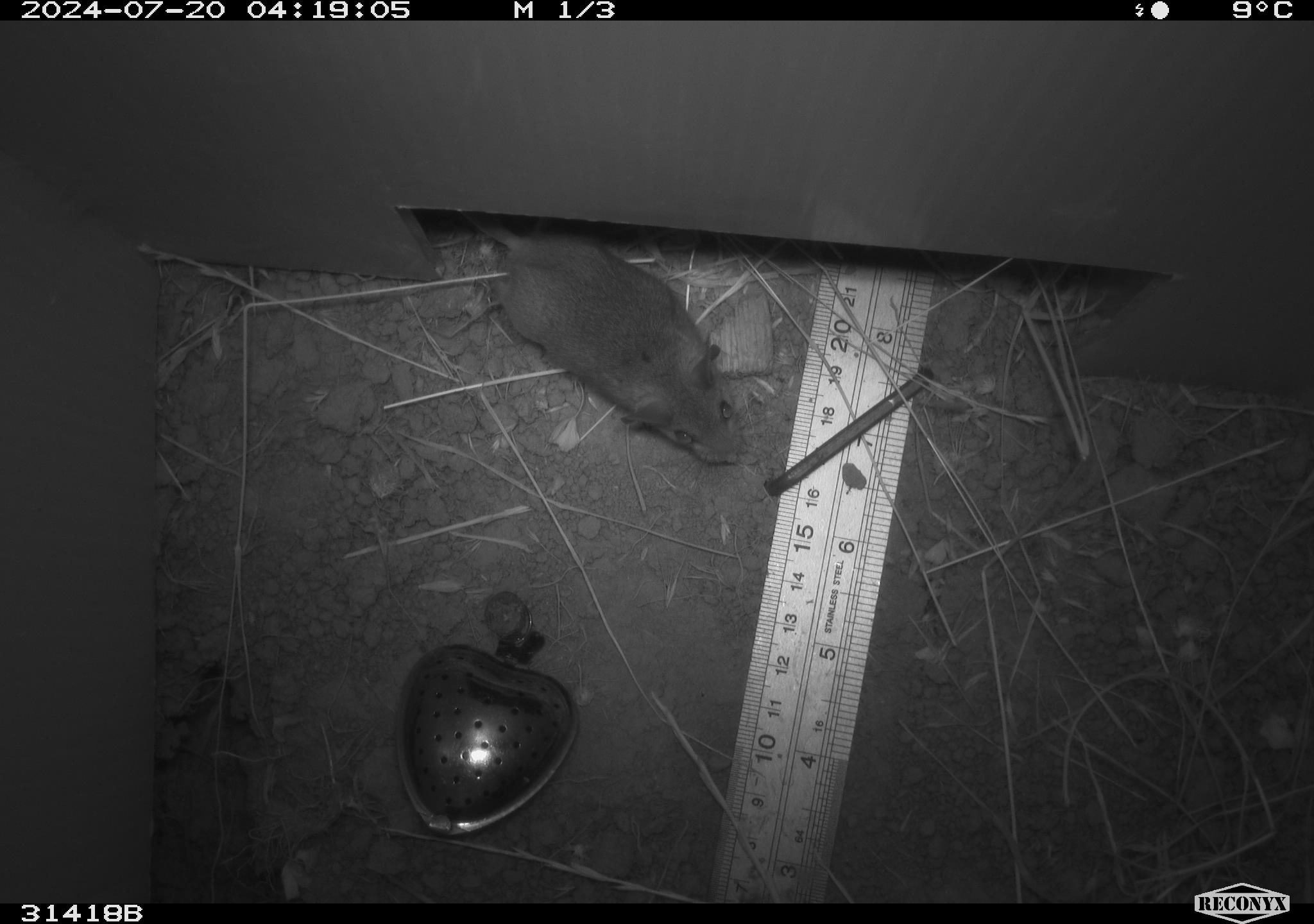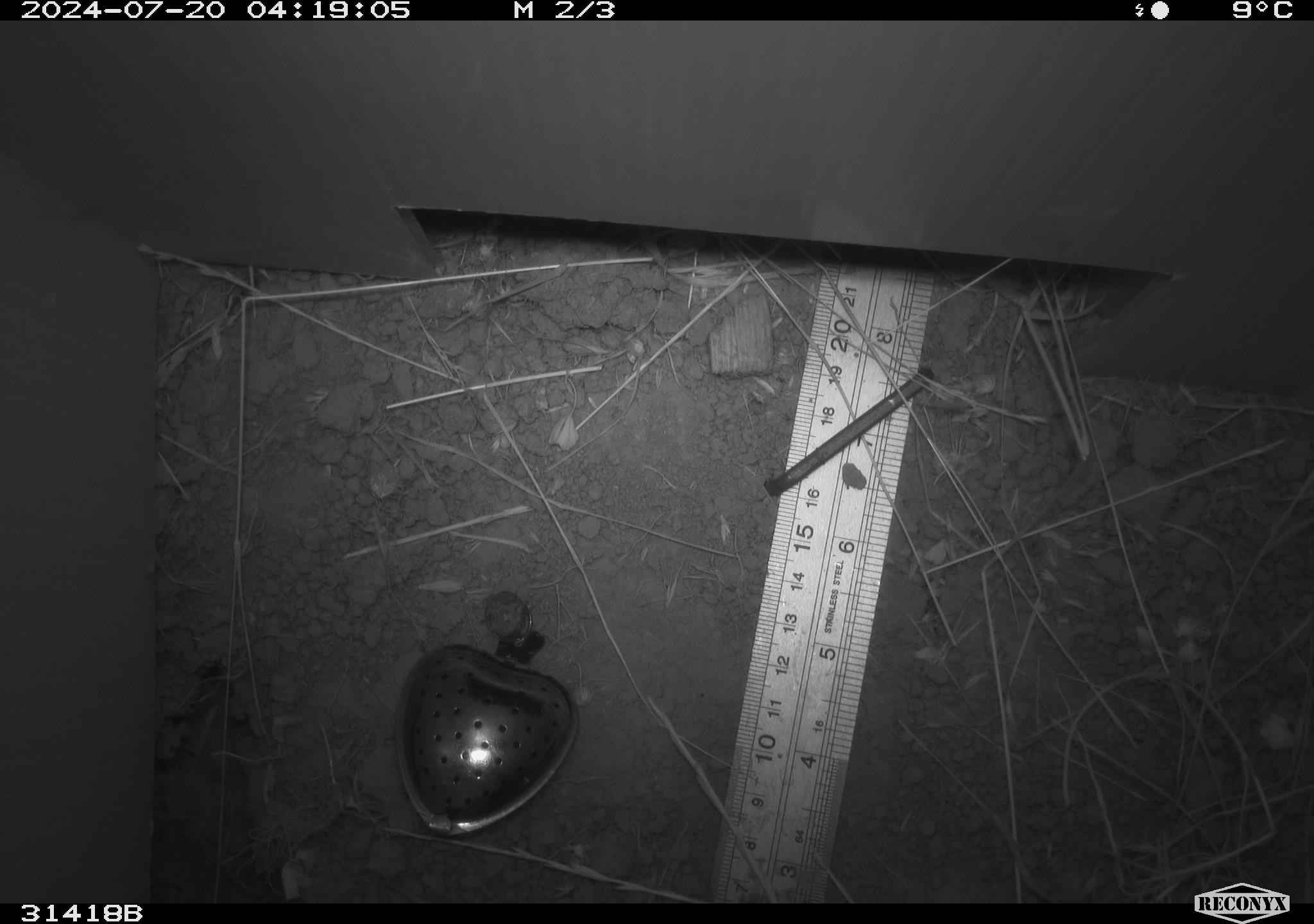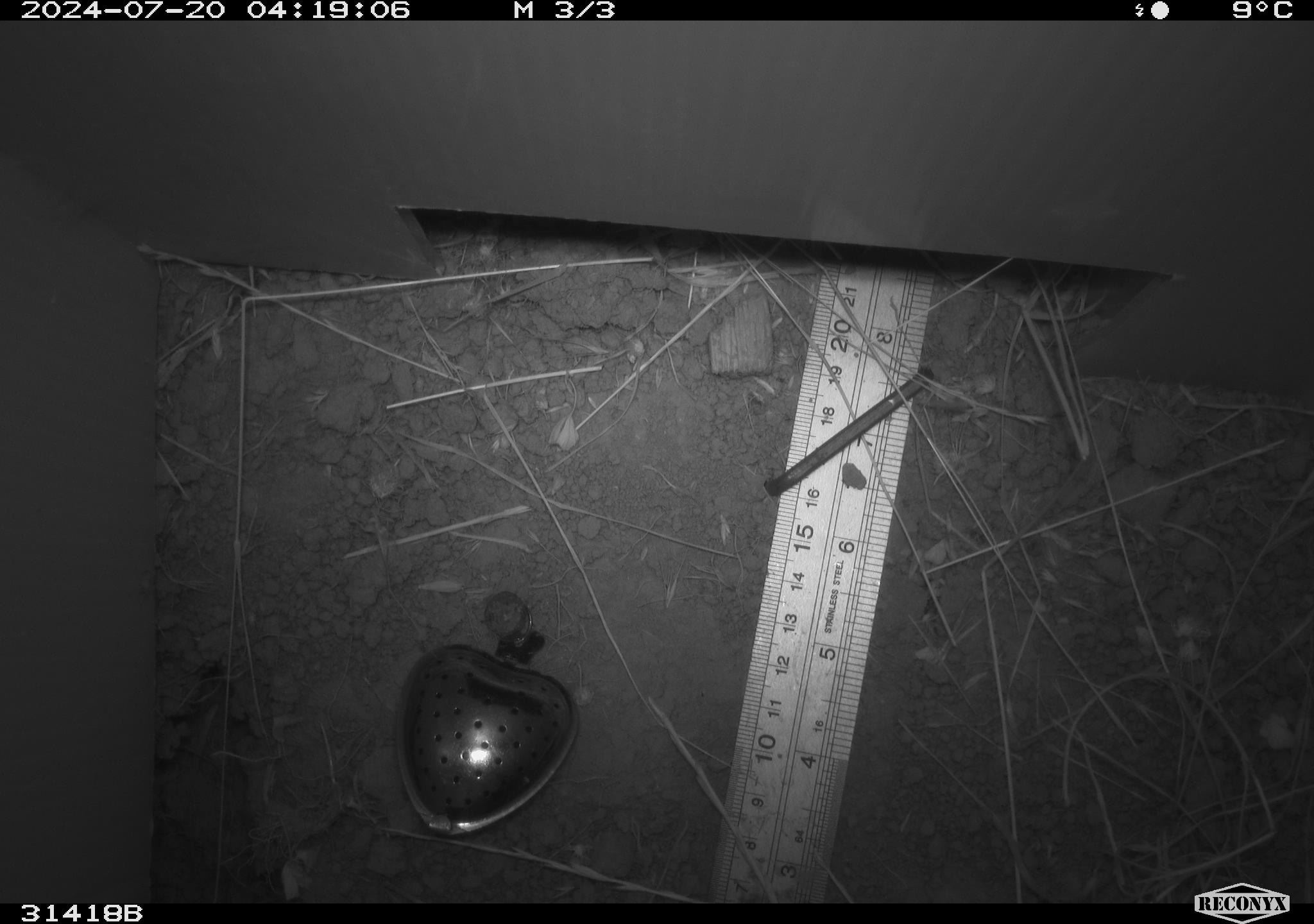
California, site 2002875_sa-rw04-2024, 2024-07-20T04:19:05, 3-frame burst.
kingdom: Animalia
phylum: Chordata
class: Mammalia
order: Rodentia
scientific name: Rodentia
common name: rodent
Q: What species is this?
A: Rodent (Rodentia).